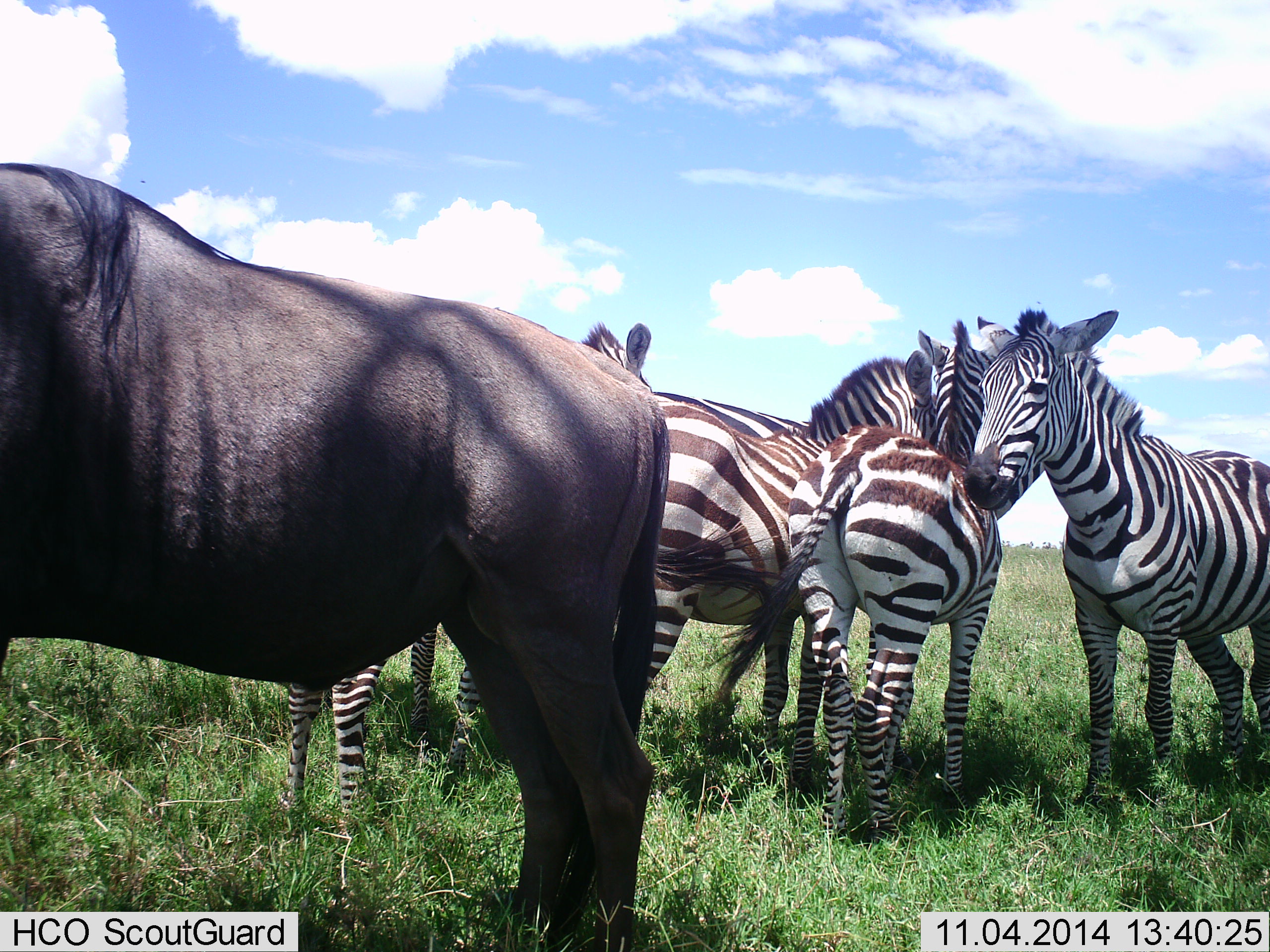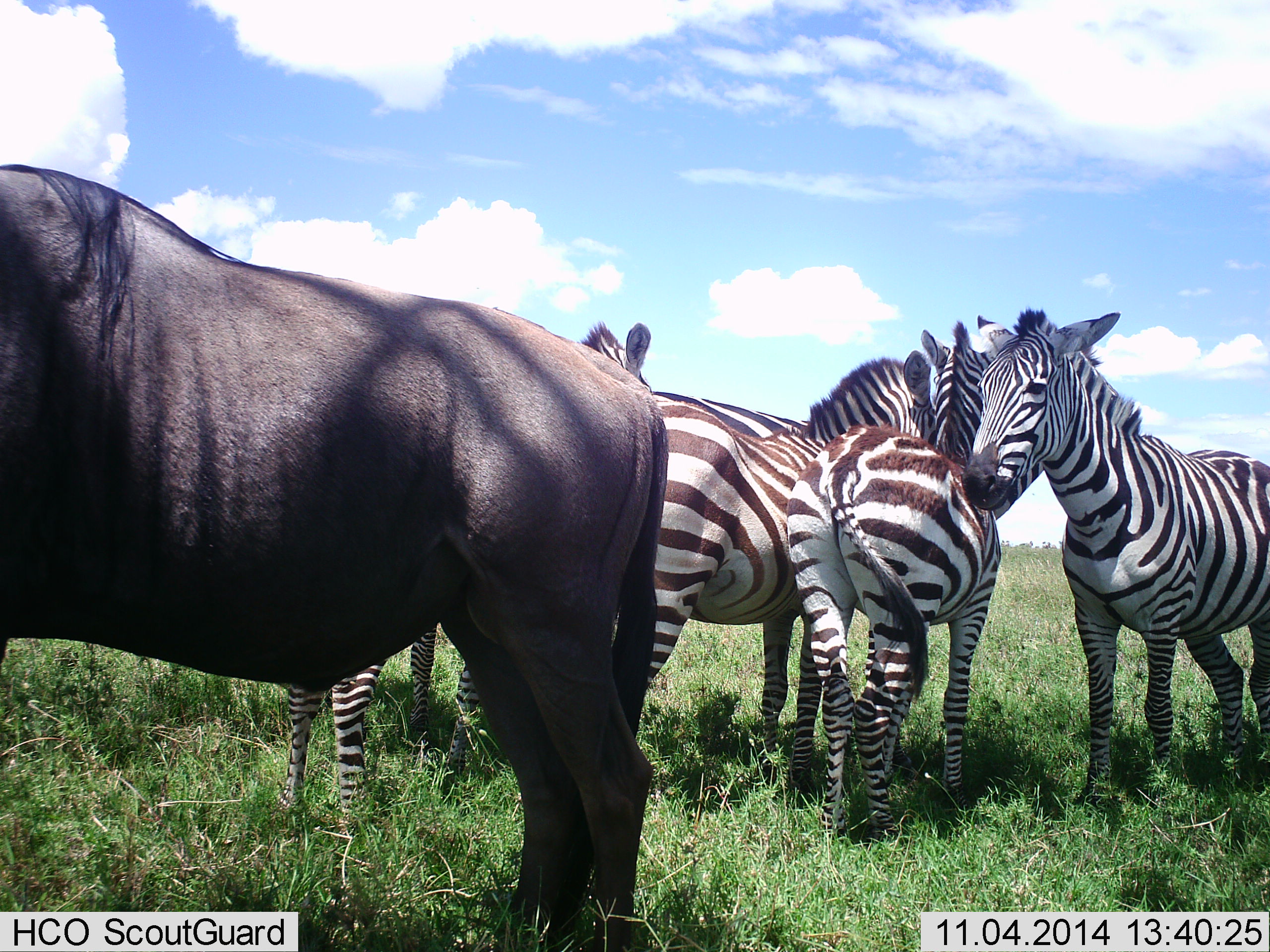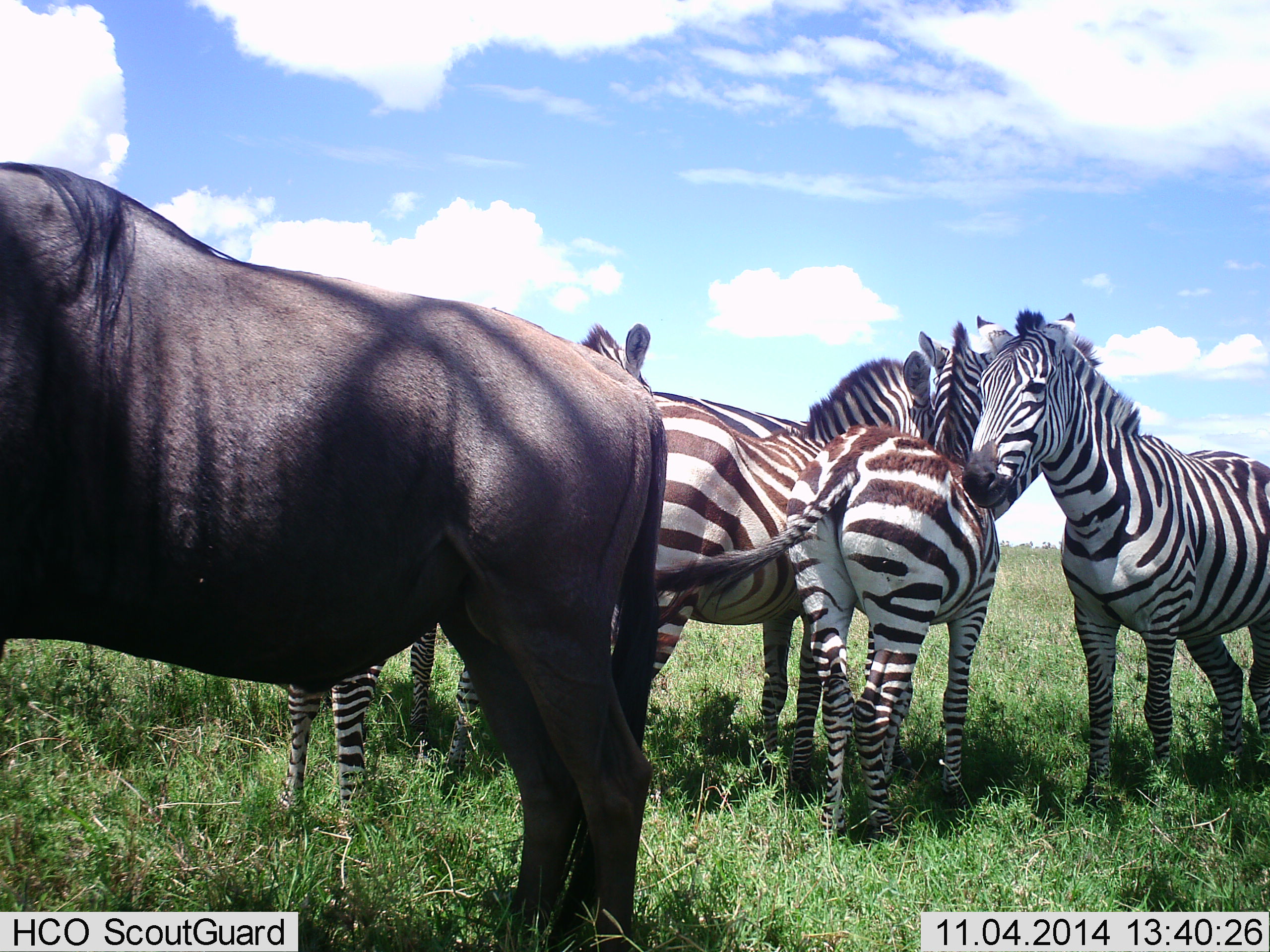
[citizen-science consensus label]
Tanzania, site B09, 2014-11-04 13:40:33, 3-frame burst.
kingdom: Animalia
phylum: Chordata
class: Mammalia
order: Artiodactyla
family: Bovidae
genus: Connochaetes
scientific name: Connochaetes taurinus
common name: blue wildebeest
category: wildebeest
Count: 1.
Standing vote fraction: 100%.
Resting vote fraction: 0%.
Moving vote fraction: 0%.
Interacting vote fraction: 0%.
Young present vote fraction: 0%.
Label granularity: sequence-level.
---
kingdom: Animalia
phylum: Chordata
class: Mammalia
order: Perissodactyla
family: Equidae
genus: Equus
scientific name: Equus quagga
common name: plains zebra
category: zebra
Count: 4.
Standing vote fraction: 92%.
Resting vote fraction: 8%.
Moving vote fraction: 8%.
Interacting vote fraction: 17%.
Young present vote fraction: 0%.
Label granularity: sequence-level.